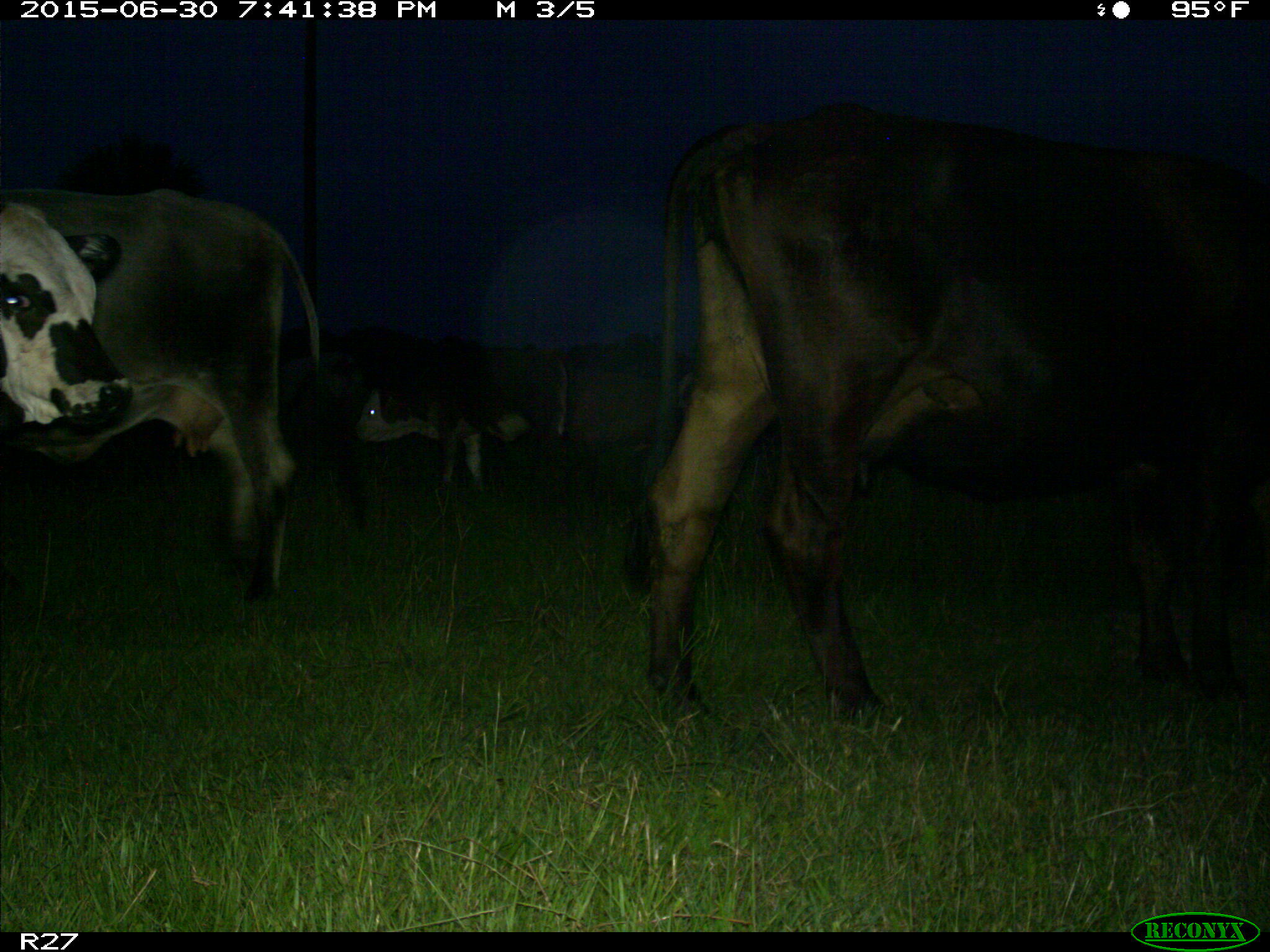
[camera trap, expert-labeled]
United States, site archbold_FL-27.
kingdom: Animalia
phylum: Chordata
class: Mammalia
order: Artiodactyla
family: Bovidae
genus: Bos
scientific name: Bos taurus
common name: domestic cow